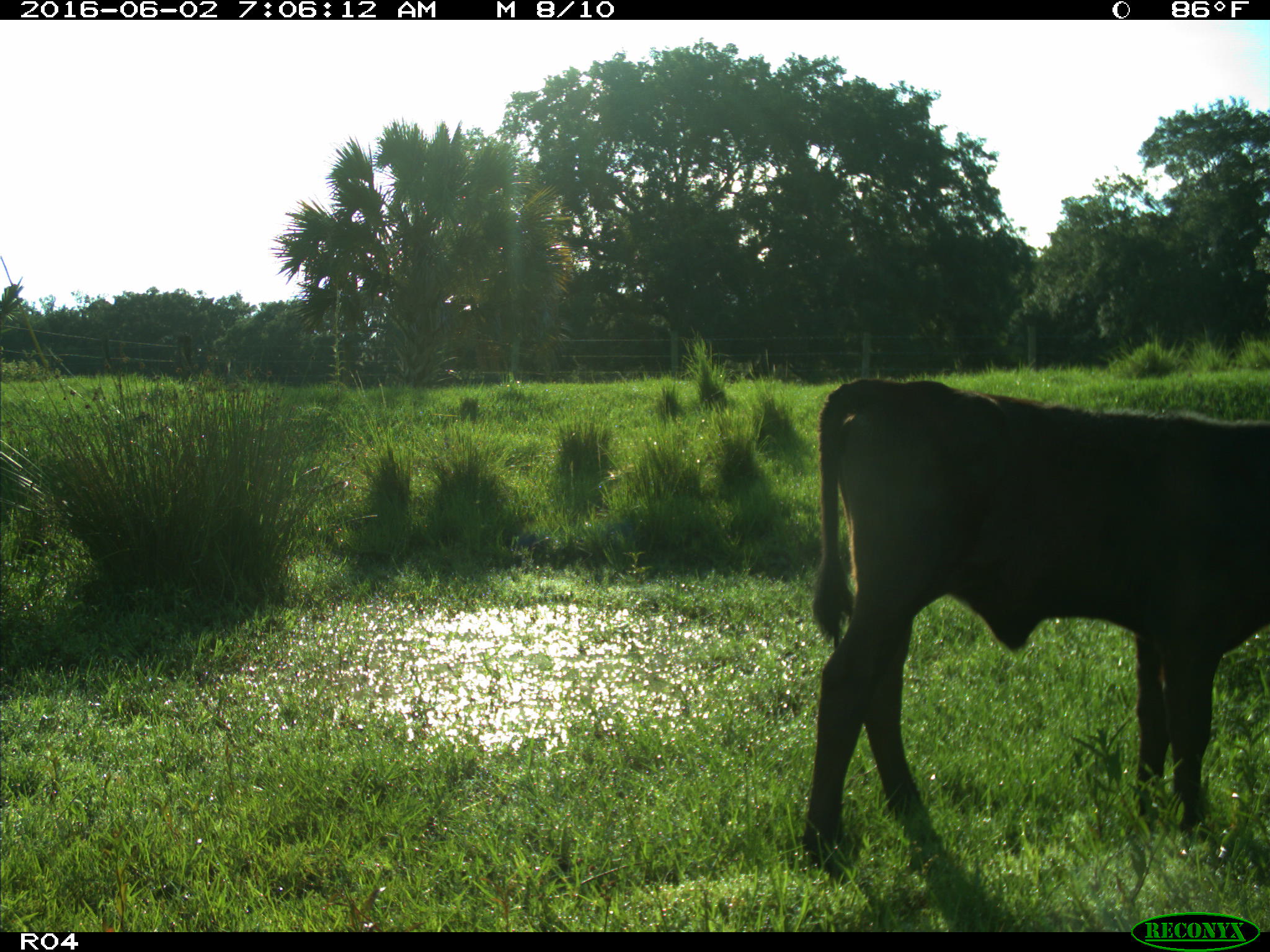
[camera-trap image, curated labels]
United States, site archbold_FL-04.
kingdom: Animalia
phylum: Chordata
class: Mammalia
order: Artiodactyla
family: Bovidae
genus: Bos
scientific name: Bos taurus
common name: domestic cow